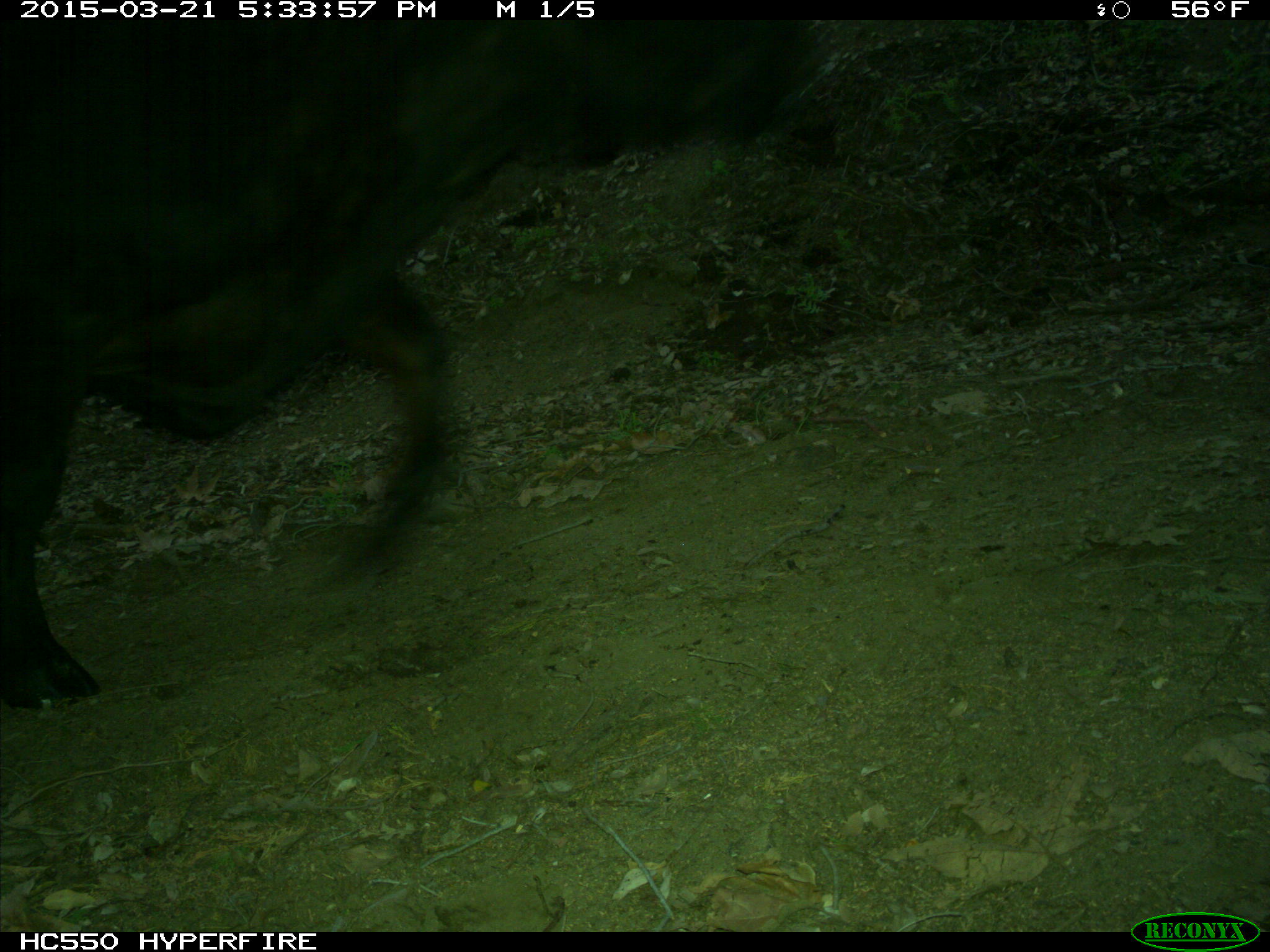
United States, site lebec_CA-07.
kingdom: Animalia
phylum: Chordata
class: Mammalia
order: Artiodactyla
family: Bovidae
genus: Bos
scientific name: Bos taurus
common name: domestic cow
Bos taurus (domestic cow).